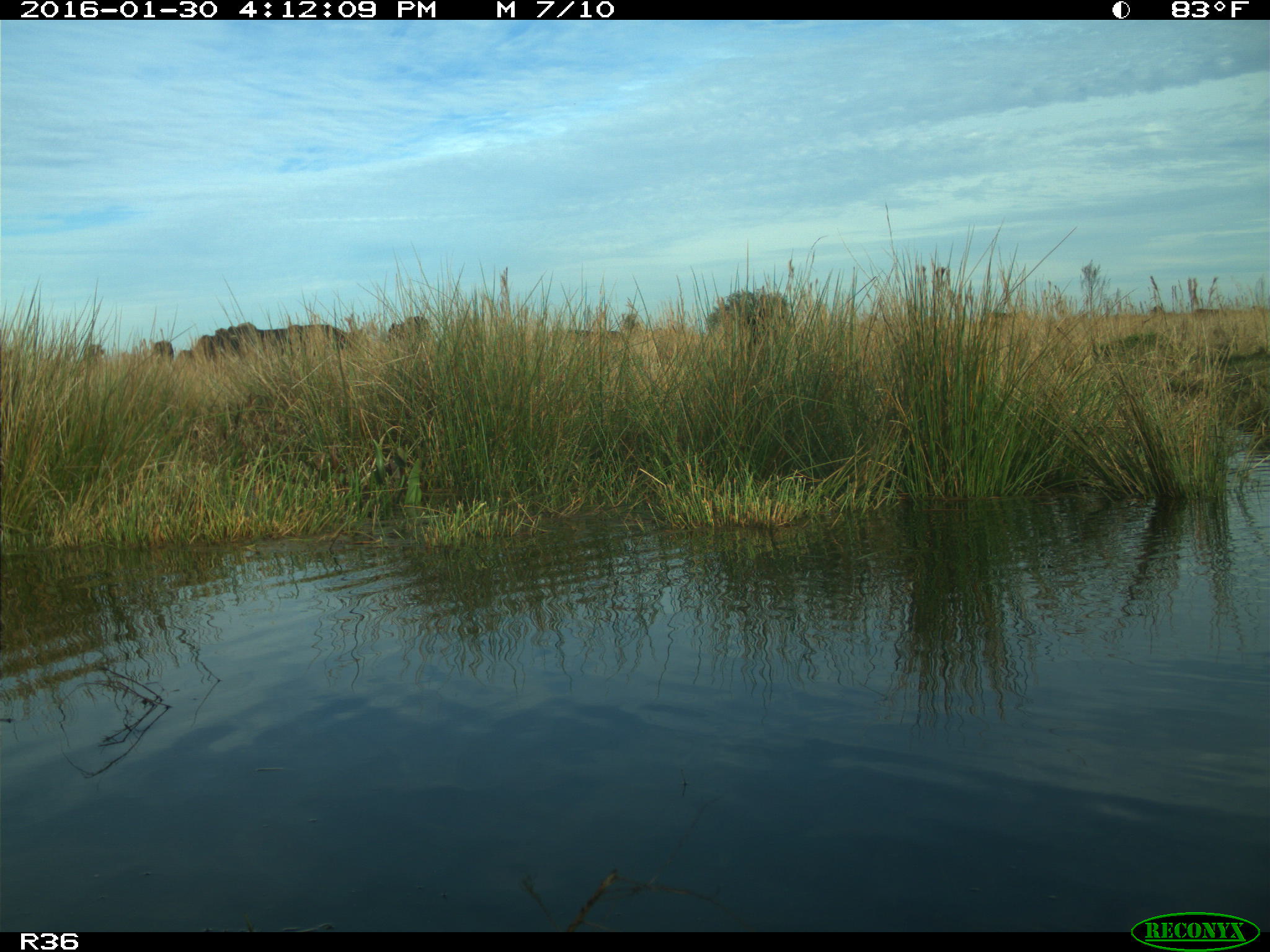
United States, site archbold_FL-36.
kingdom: Animalia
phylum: Chordata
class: Mammalia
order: Artiodactyla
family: Bovidae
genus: Bos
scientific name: Bos taurus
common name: domestic cow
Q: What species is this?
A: Bos taurus (domestic cow).